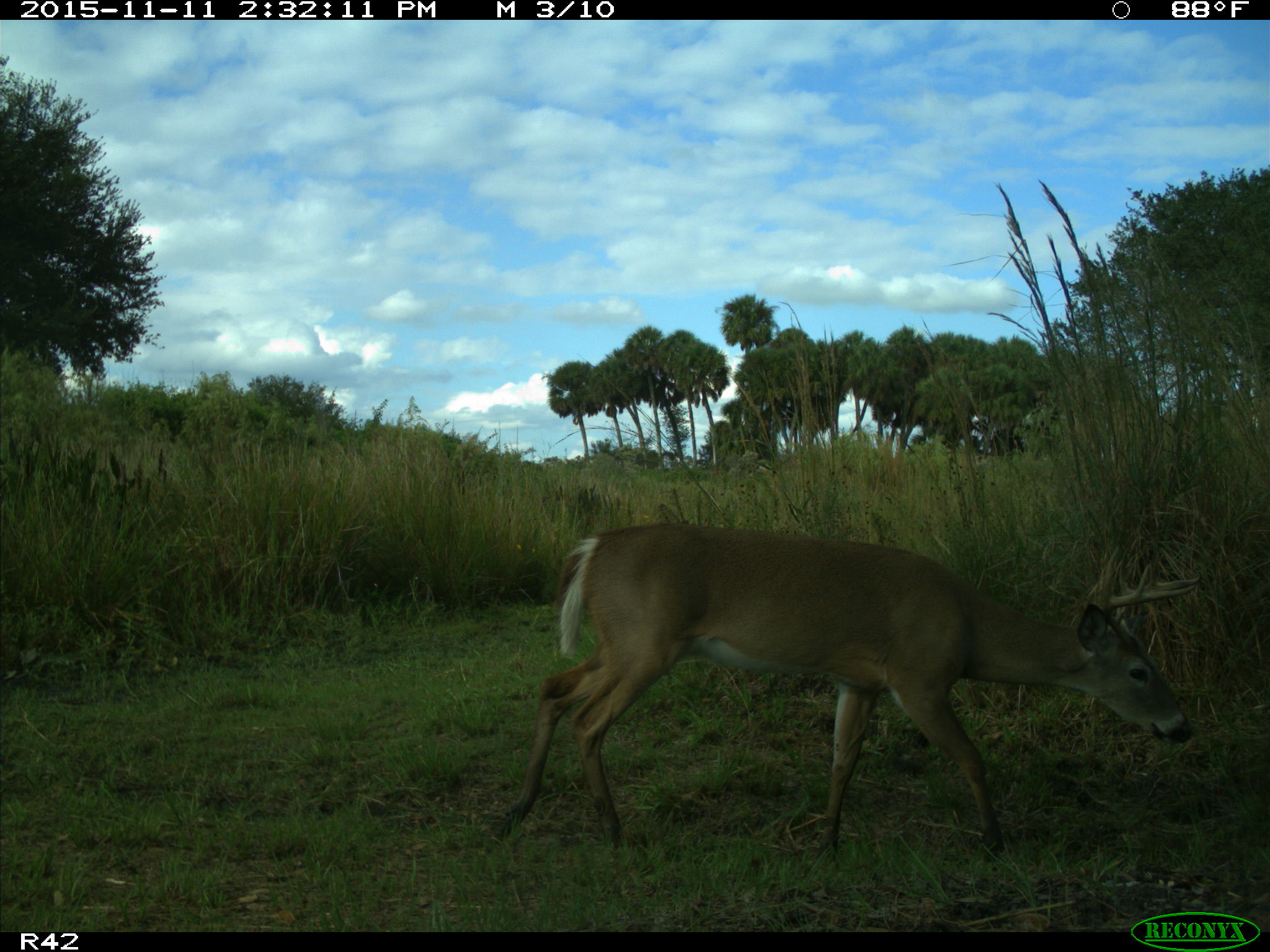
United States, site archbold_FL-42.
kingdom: Animalia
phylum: Chordata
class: Mammalia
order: Artiodactyla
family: Cervidae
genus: Odocoileus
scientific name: Odocoileus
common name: deer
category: unidentified deer